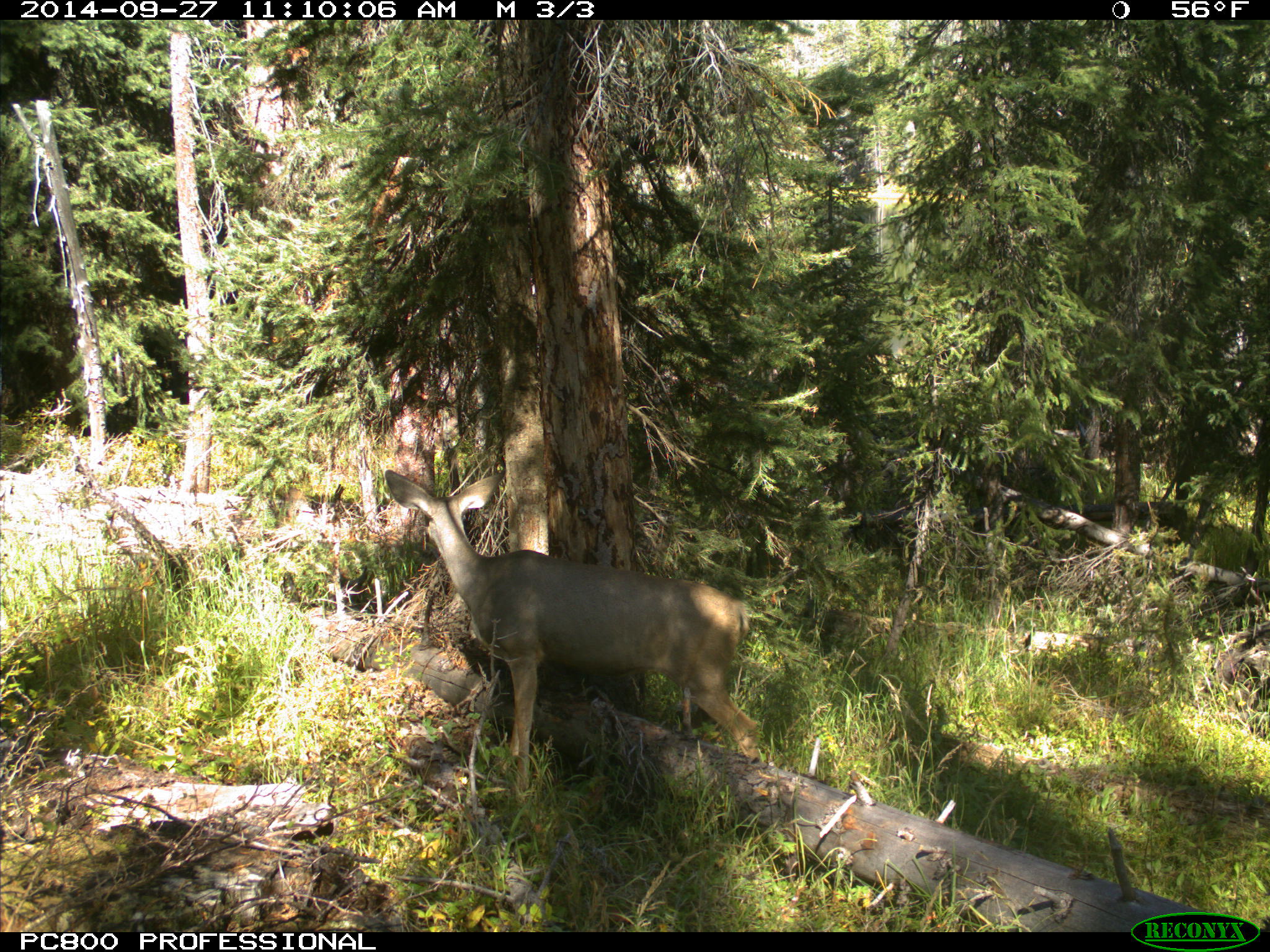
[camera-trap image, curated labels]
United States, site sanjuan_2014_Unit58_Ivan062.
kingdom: Animalia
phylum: Chordata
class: Mammalia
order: Artiodactyla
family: Cervidae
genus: Odocoileus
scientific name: Odocoileus hemionus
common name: mule deer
Odocoileus hemionus (mule deer).